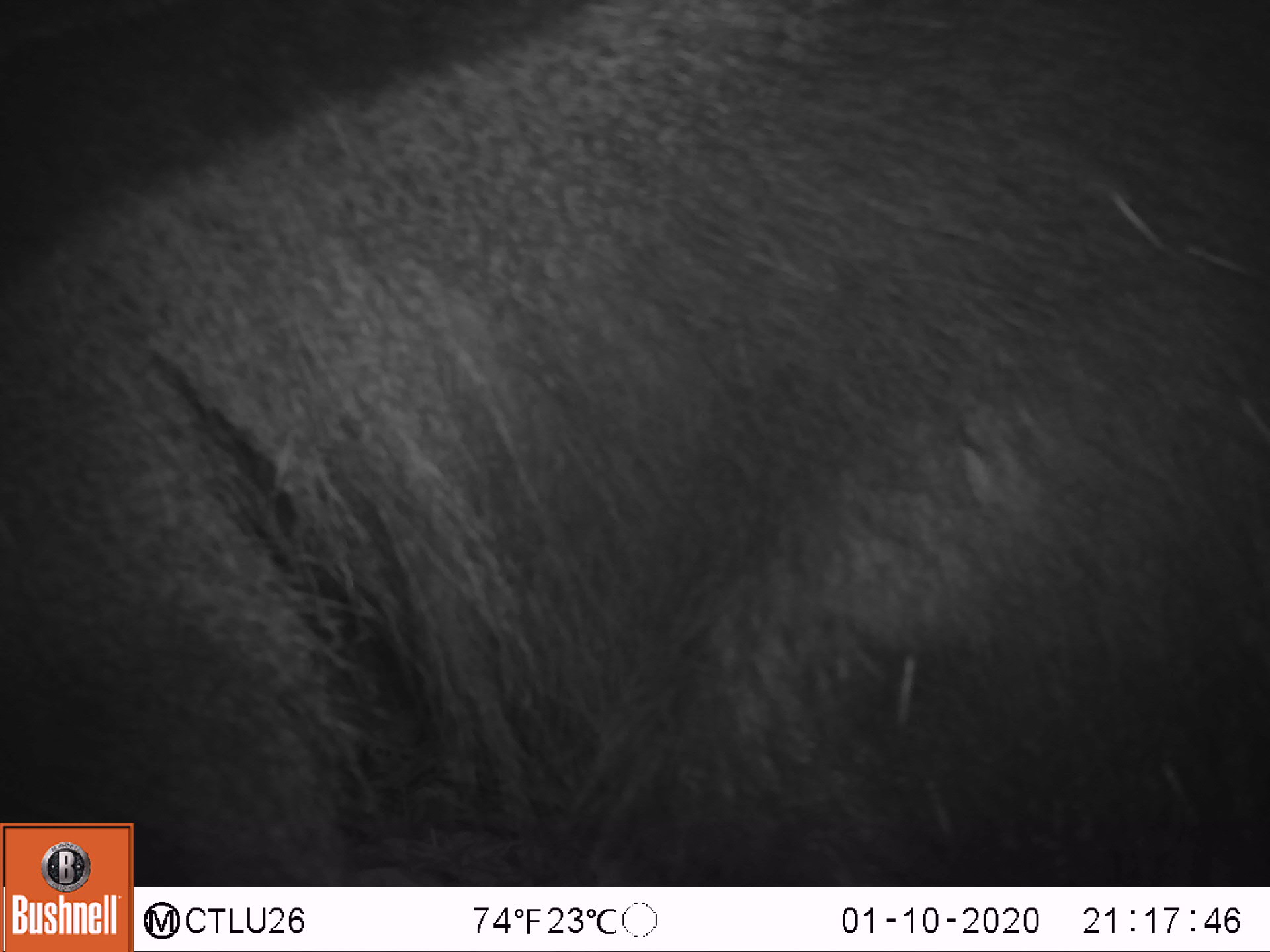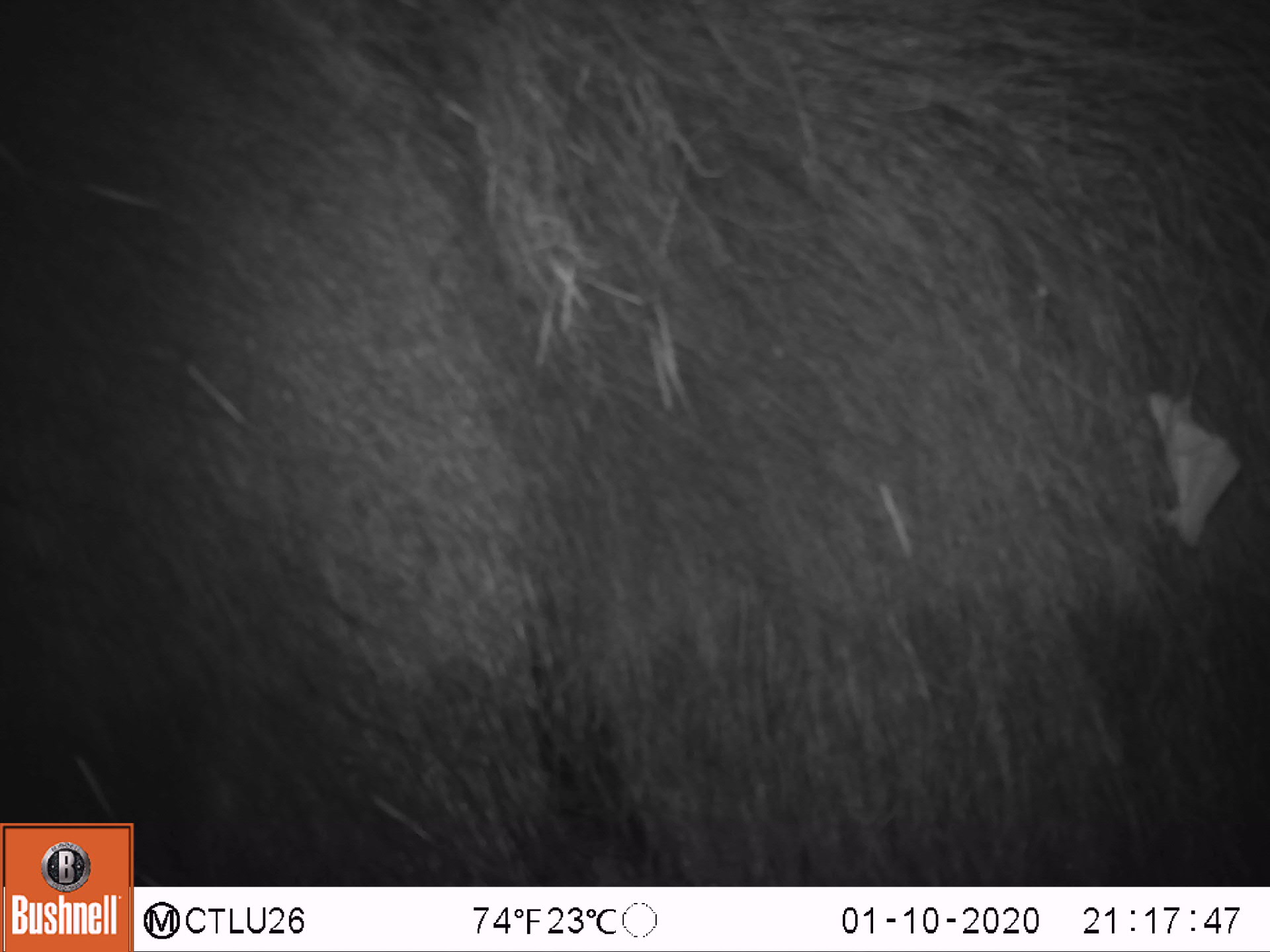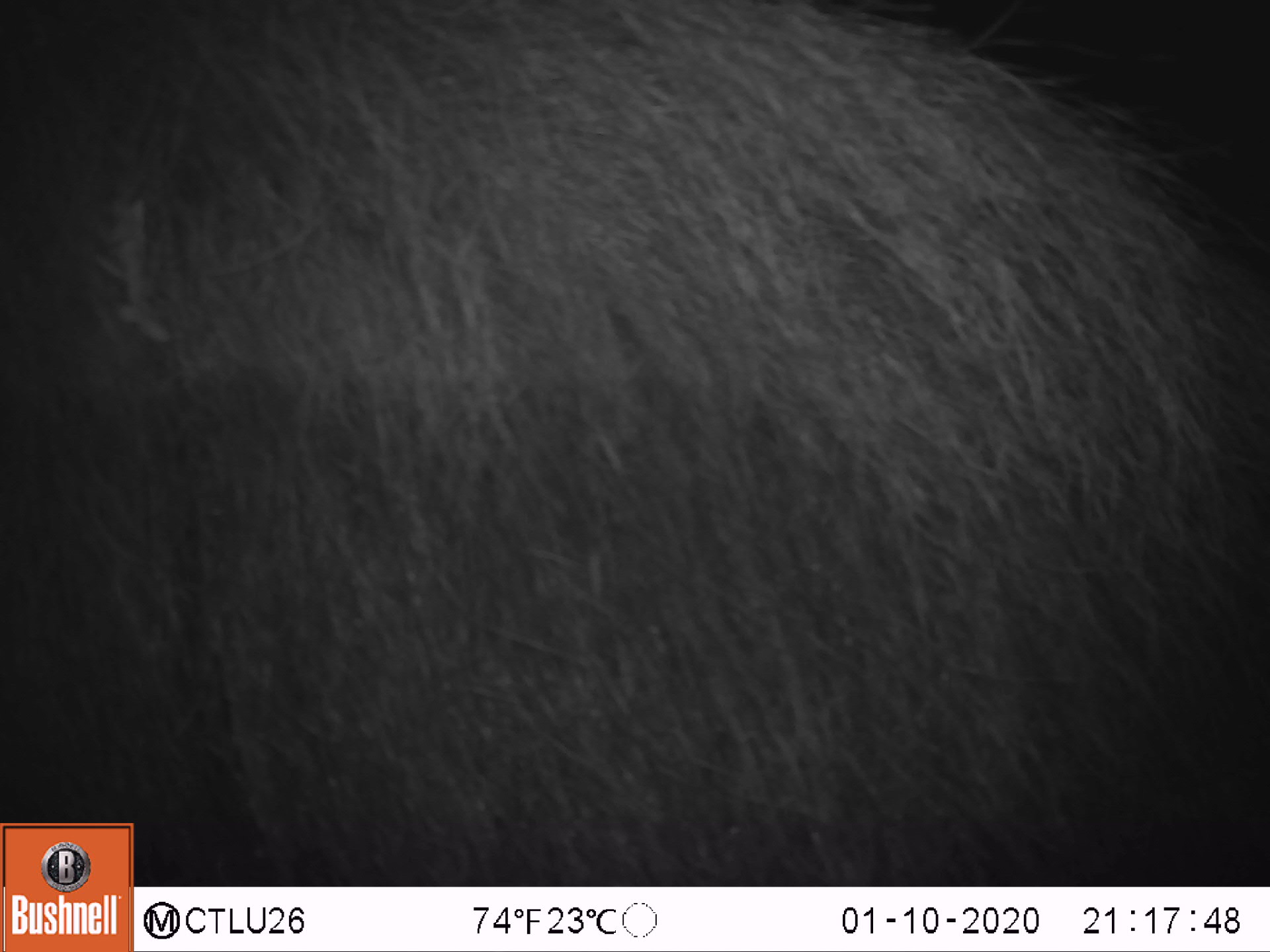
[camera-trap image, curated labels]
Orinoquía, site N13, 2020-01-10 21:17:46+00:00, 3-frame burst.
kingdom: Animalia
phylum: Chordata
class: Mammalia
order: Pilosa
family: Myrmecophagidae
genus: Myrmecophaga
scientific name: Myrmecophaga tridactyla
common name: giant anteater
Giant anteater (Myrmecophaga tridactyla).